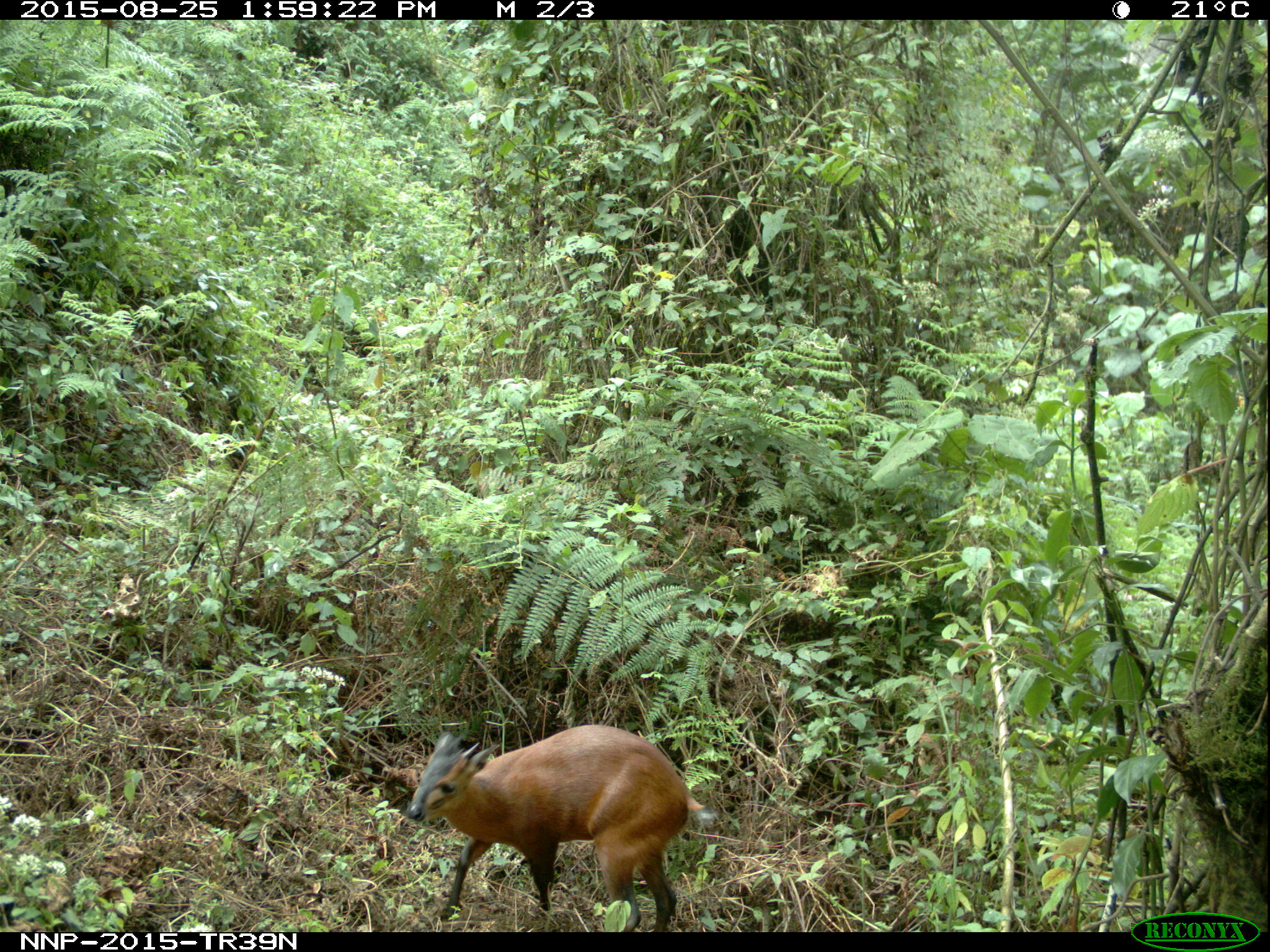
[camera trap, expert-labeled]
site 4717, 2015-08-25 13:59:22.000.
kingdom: Animalia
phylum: Chordata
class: Mammalia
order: Artiodactyla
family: Bovidae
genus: Cephalophus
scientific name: Cephalophus nigrifrons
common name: black-fronted duiker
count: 1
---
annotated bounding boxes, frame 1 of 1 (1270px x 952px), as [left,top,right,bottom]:
cephalophus nigrifrons: [402,720,705,932]